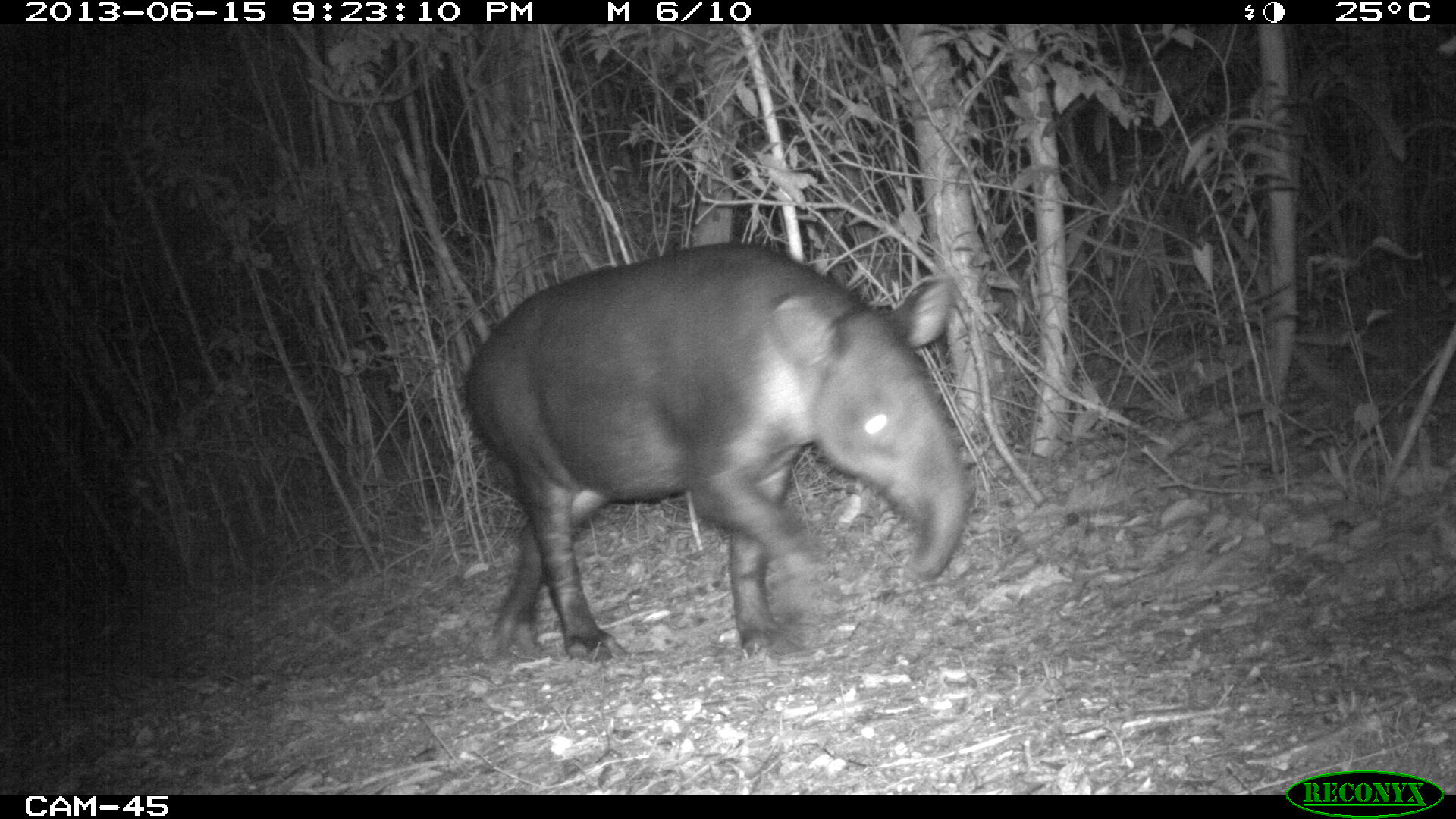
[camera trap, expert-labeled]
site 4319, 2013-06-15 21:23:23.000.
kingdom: Animalia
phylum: Chordata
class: Mammalia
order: Perissodactyla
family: Tapiridae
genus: Tapirus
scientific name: Tapirus bairdii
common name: baird's tapir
Tapirus bairdii (baird's tapir), count 1, sex male.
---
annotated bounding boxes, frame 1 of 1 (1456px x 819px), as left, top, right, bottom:
tapirus bairdii: 463, 243, 968, 661